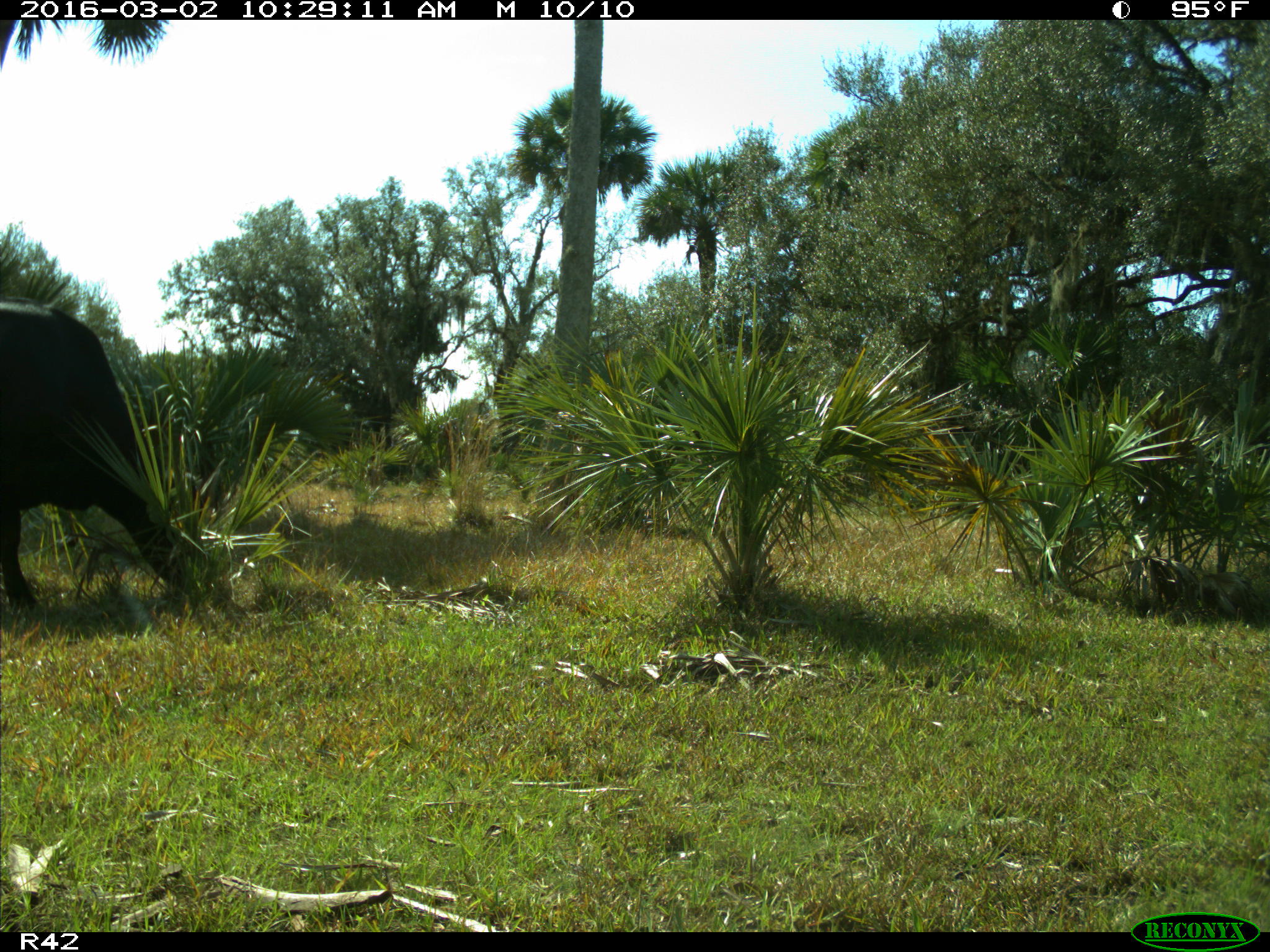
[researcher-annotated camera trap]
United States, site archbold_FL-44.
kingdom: Animalia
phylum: Chordata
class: Mammalia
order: Artiodactyla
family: Bovidae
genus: Bos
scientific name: Bos taurus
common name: domestic cow